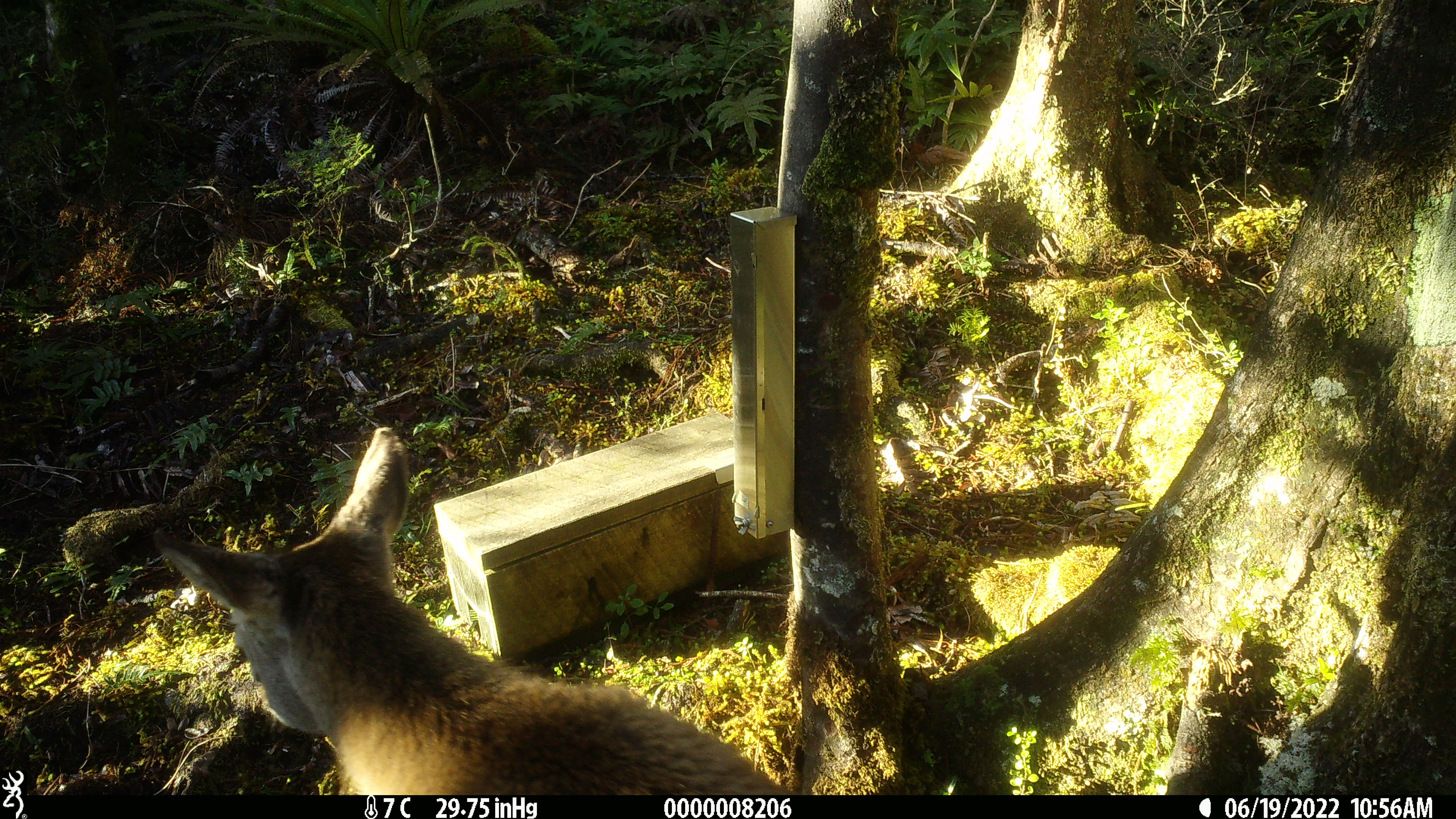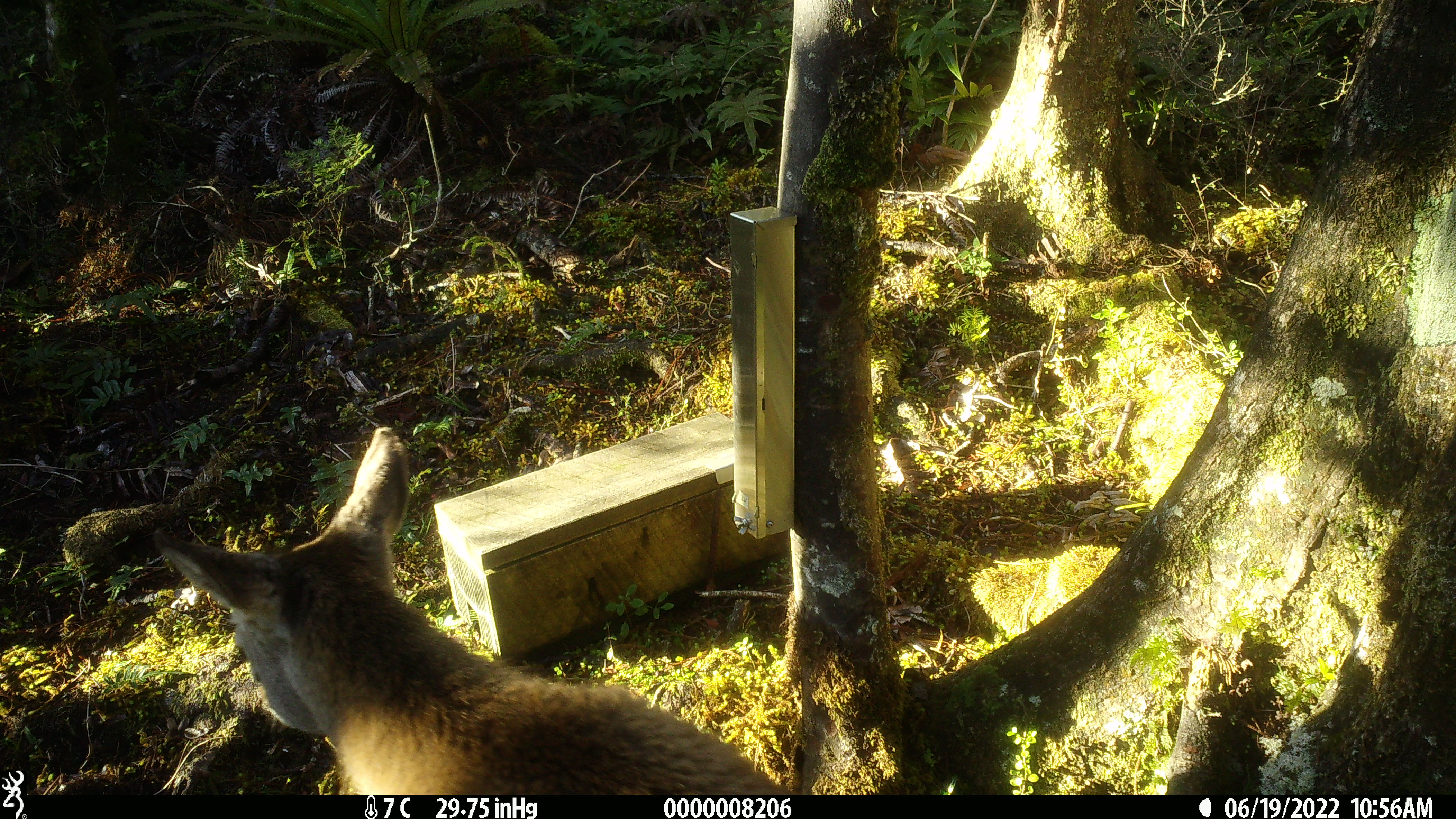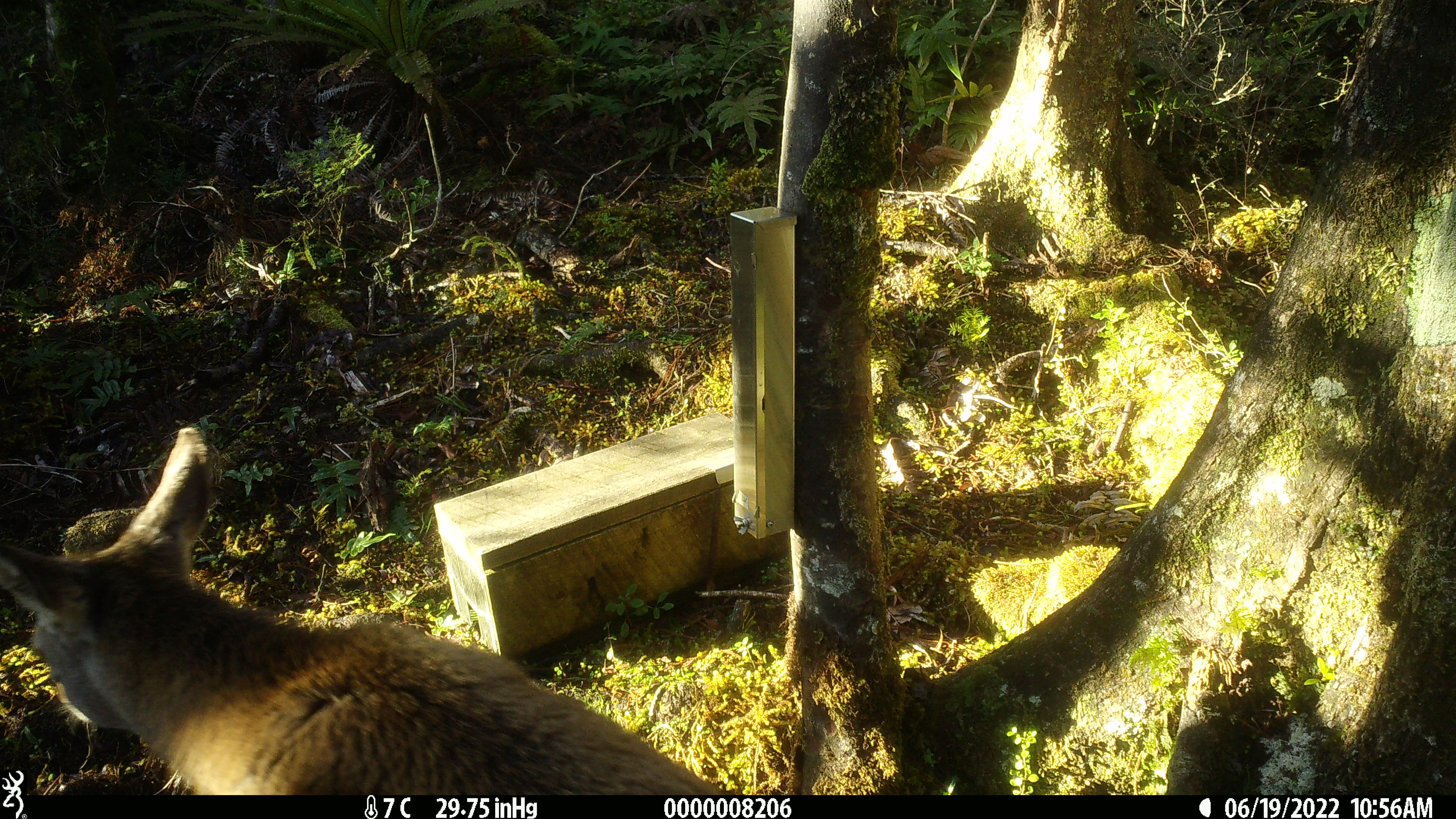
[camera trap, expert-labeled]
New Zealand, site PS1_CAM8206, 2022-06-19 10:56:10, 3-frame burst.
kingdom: Animalia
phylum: Chordata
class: Mammalia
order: Artiodactyla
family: Cervidae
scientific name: Cervidae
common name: deer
Deer (Cervidae).